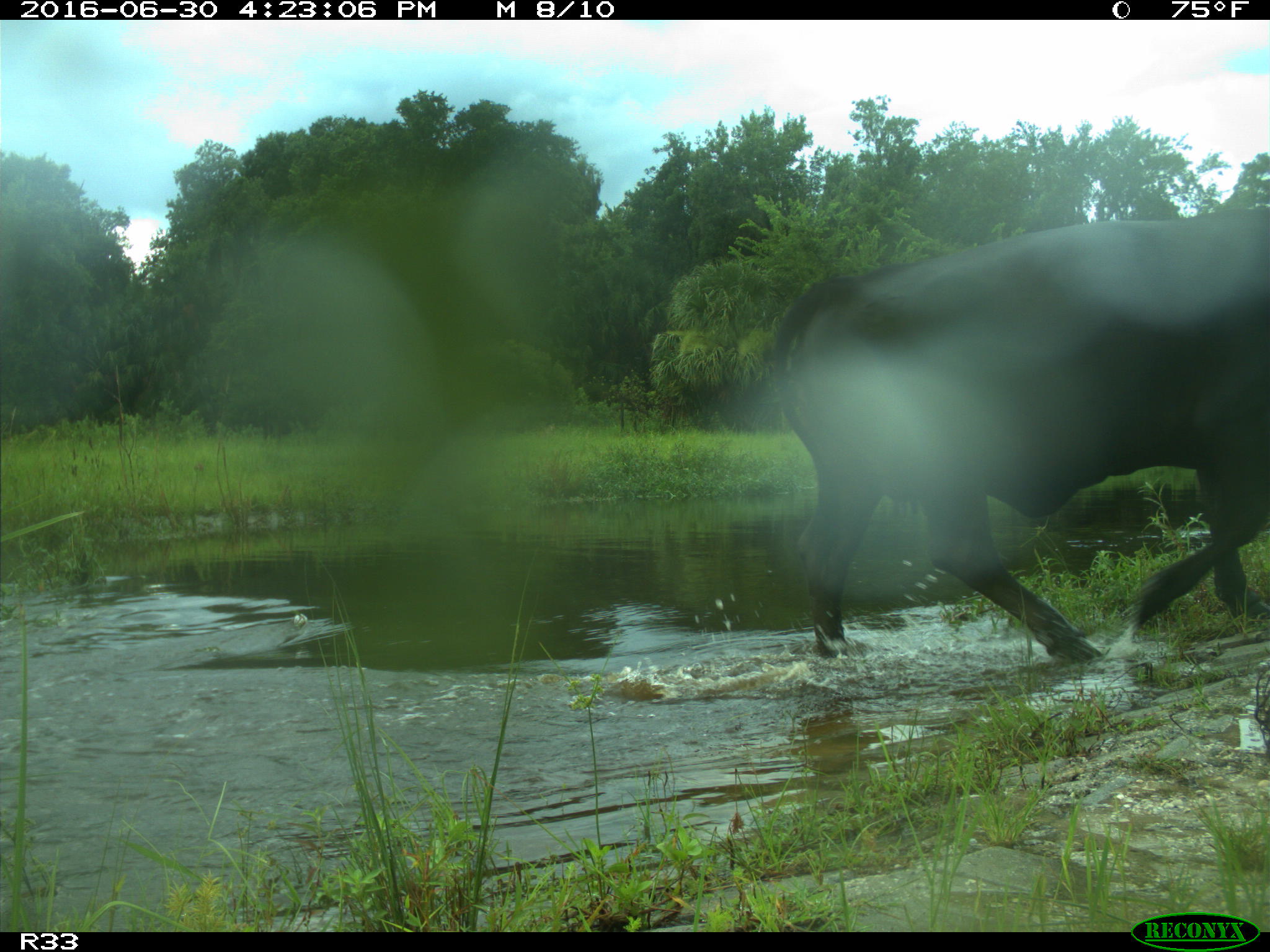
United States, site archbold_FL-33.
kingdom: Animalia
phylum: Chordata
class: Mammalia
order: Artiodactyla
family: Bovidae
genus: Bos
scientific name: Bos taurus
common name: domestic cow